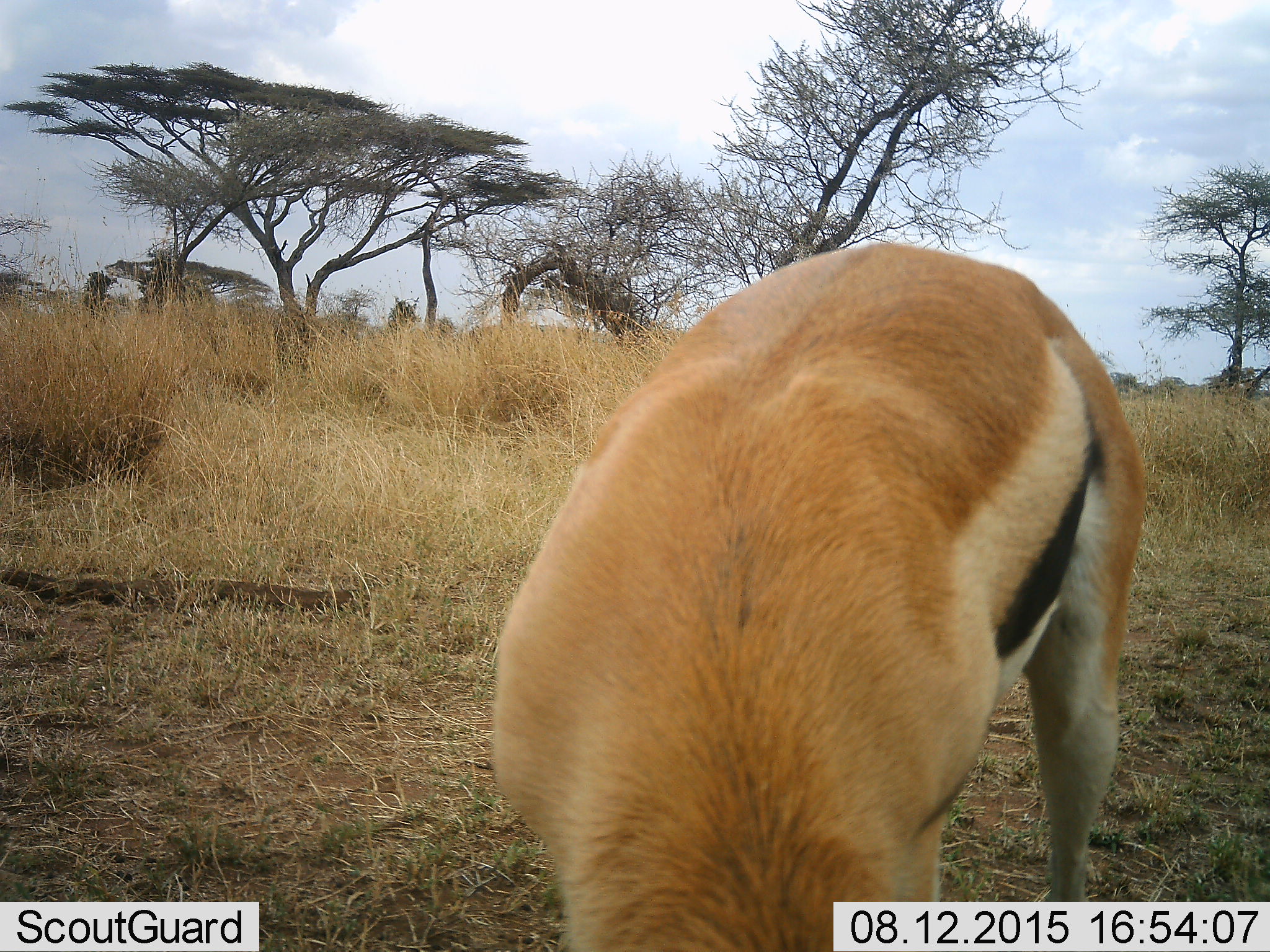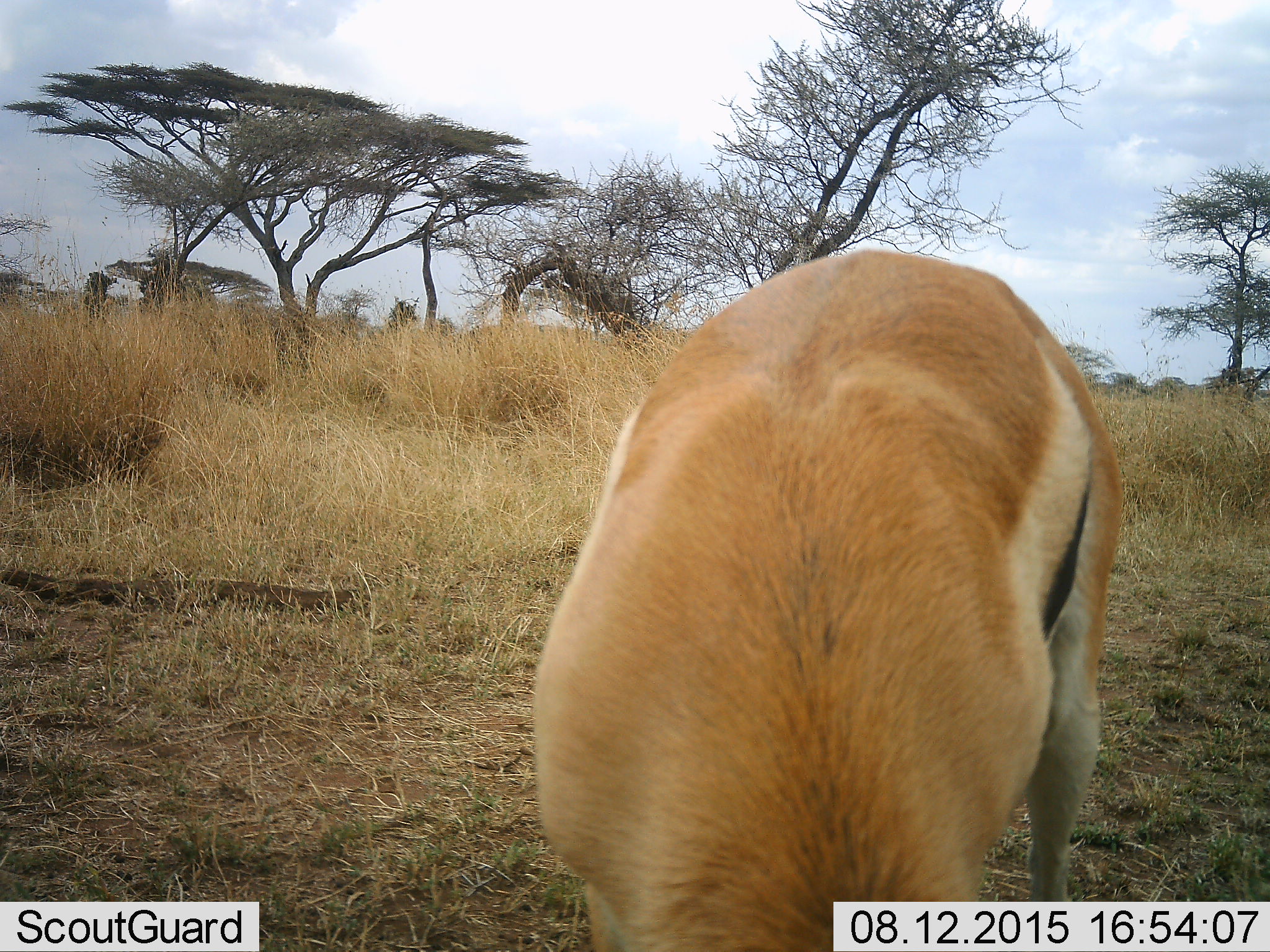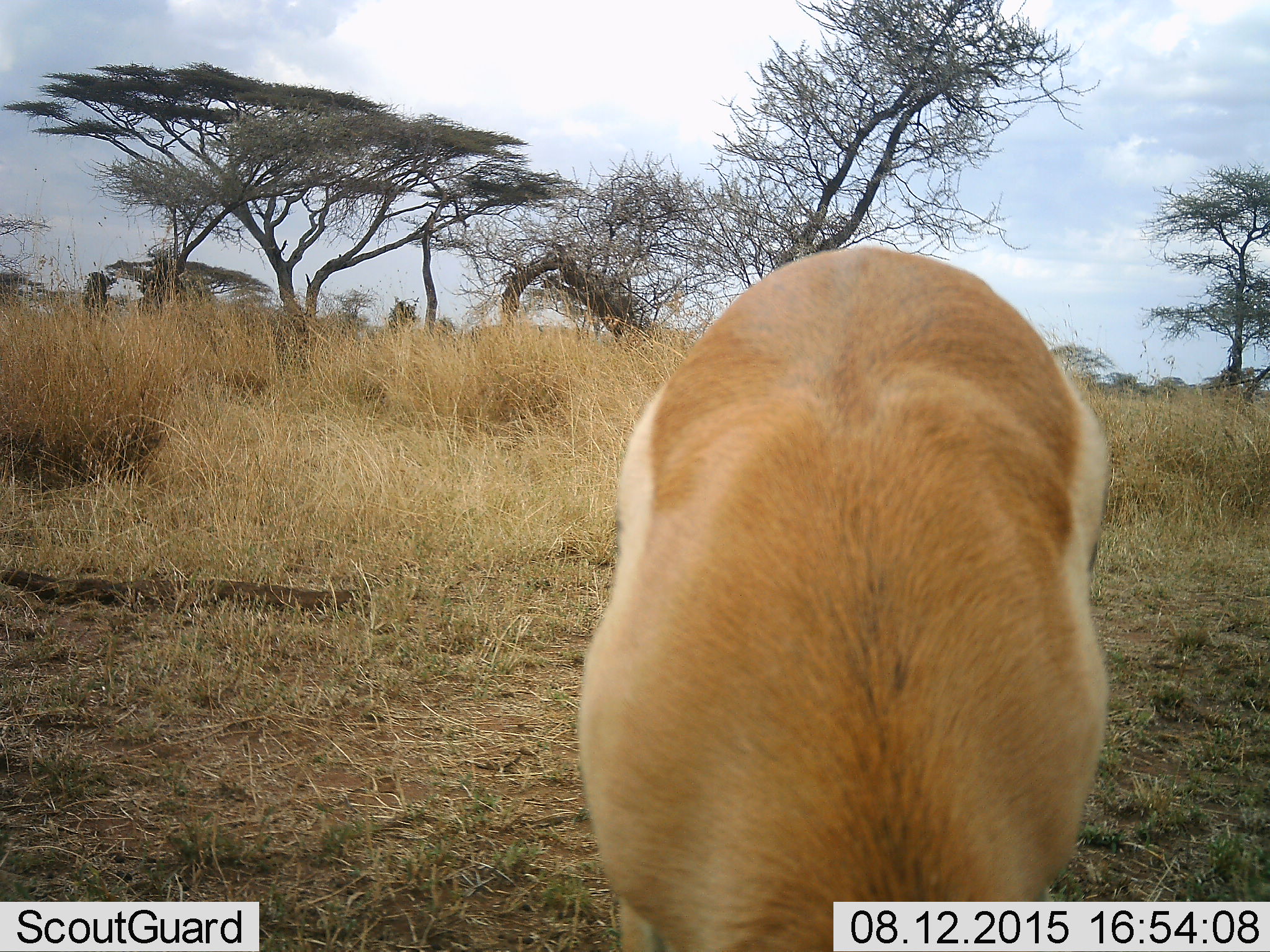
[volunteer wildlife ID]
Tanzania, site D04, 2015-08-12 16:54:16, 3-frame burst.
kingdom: Animalia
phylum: Chordata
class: Mammalia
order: Artiodactyla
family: Bovidae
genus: Eudorcas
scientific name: Eudorcas thomsonii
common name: thomson's gazelle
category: gazellethomsons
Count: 1.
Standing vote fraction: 29%.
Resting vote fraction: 0%.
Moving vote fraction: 14%.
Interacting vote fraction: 0%.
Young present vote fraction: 0%.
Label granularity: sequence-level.